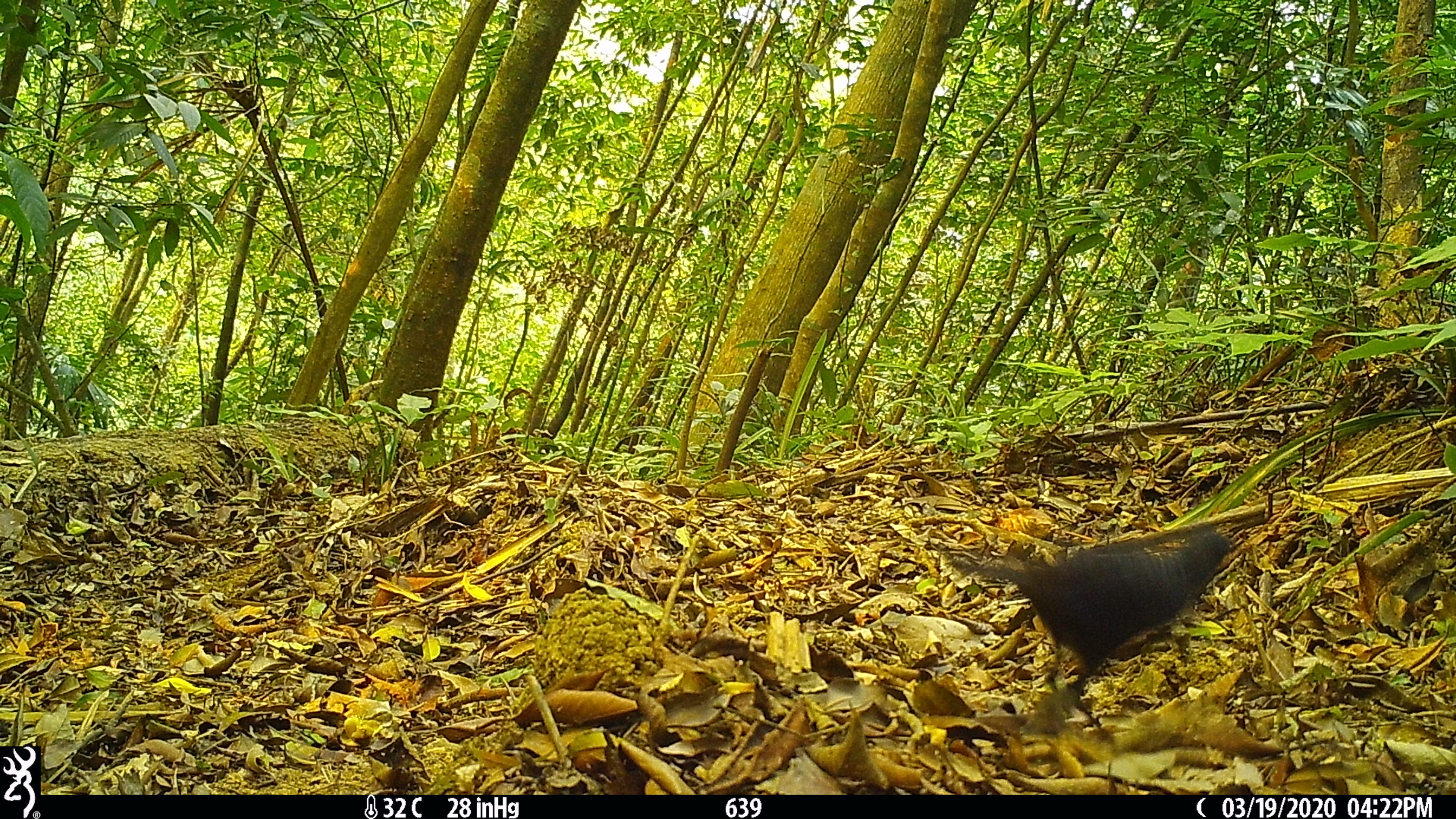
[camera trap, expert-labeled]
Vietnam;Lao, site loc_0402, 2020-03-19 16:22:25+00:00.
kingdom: Animalia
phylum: Chordata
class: Aves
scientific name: Aves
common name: bird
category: unidentified bird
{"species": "unidentified bird (bird) (Aves)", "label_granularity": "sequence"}